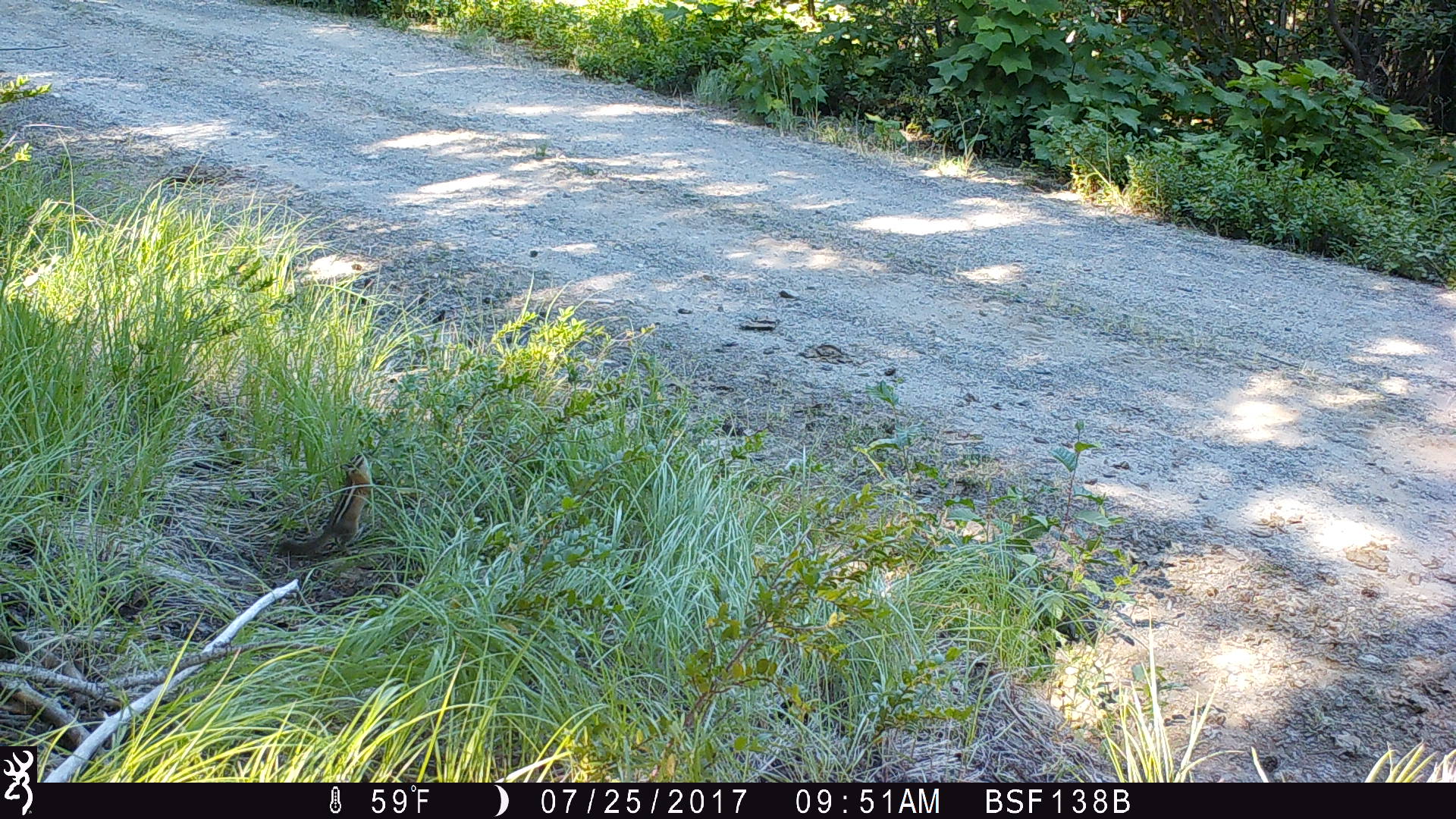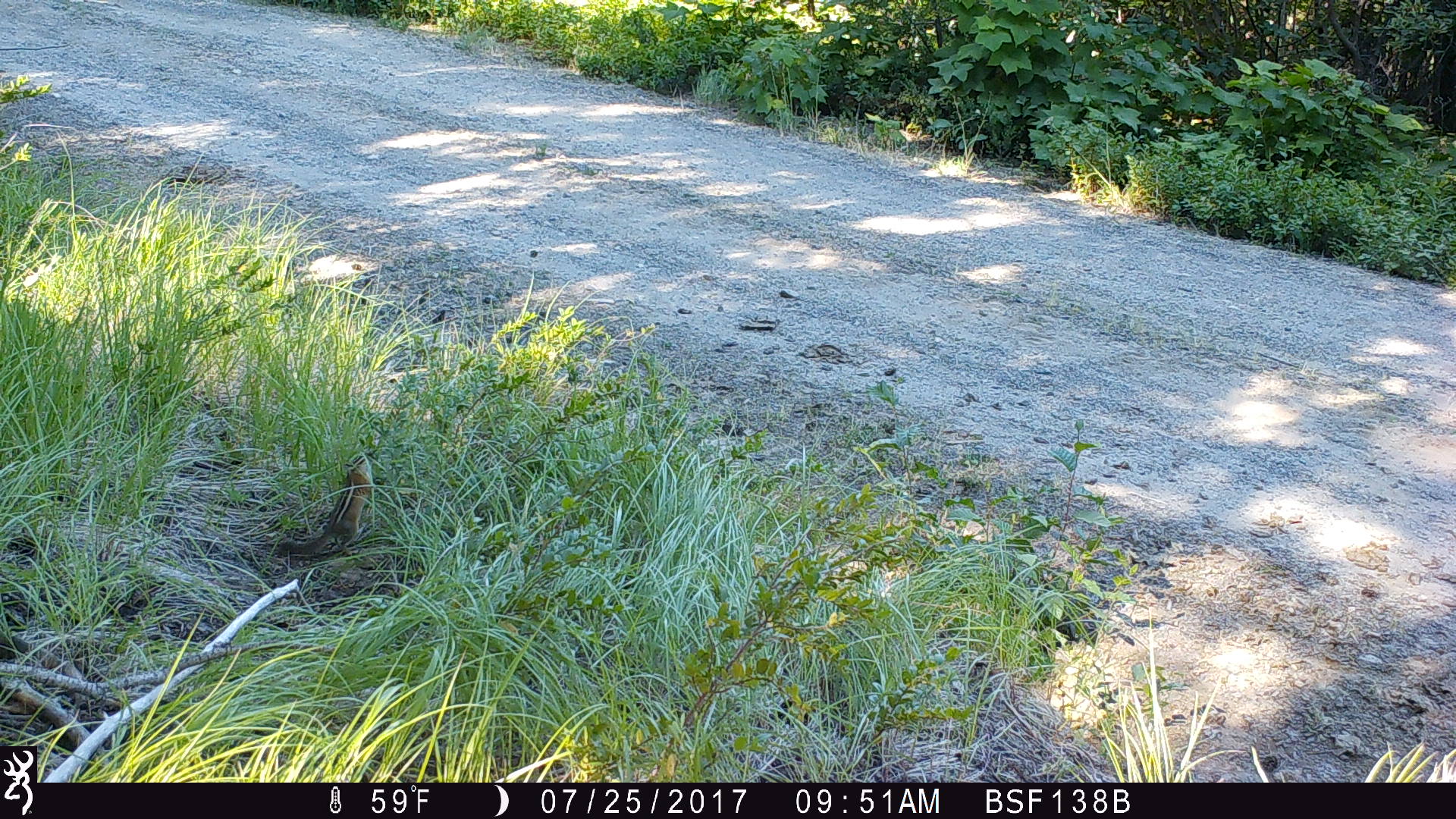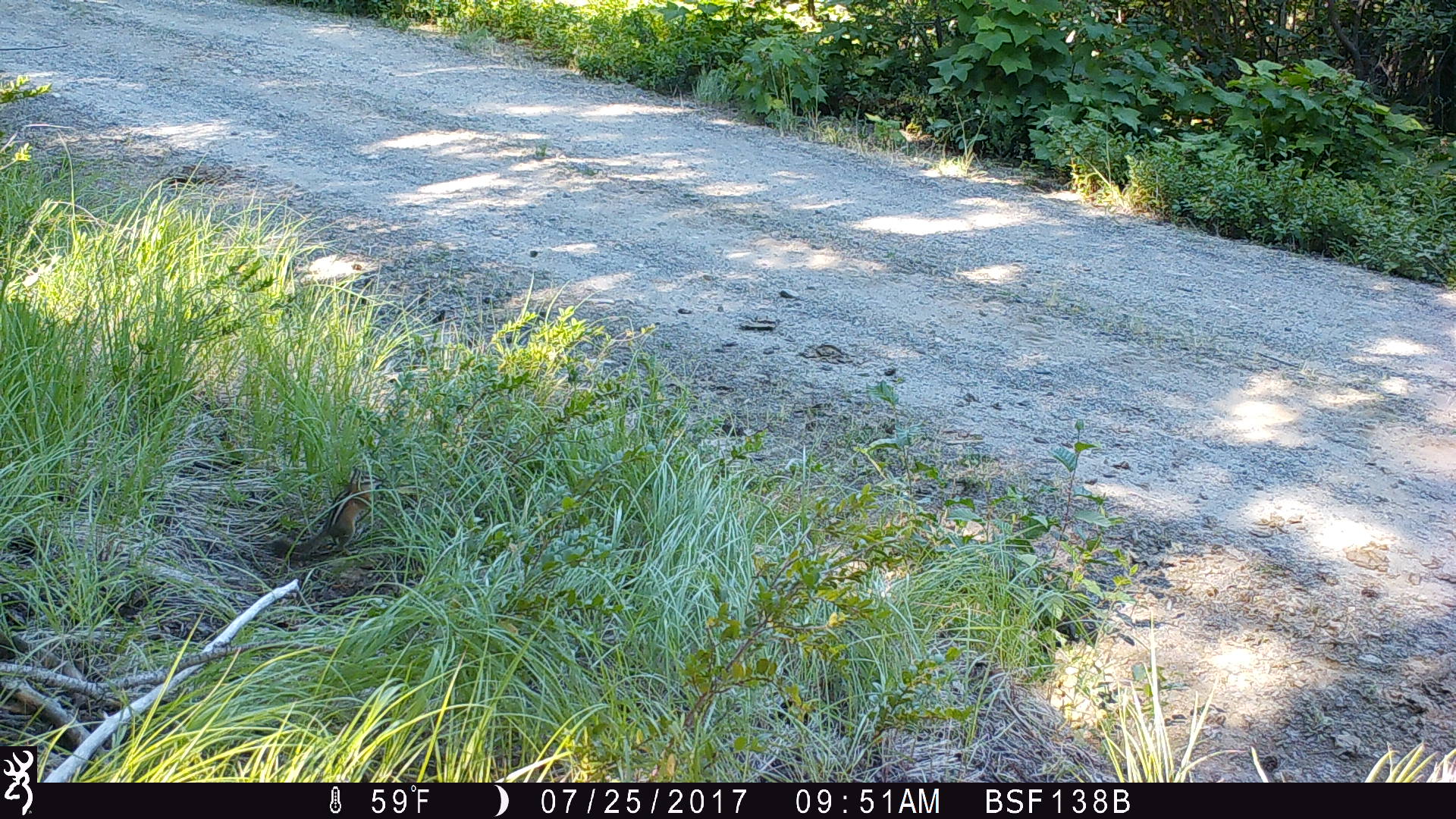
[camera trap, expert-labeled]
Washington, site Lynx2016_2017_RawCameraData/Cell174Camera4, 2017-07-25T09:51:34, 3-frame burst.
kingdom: Animalia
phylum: Chordata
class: Mammalia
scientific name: Mammalia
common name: small mammal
Small mammal (Mammalia). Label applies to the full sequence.